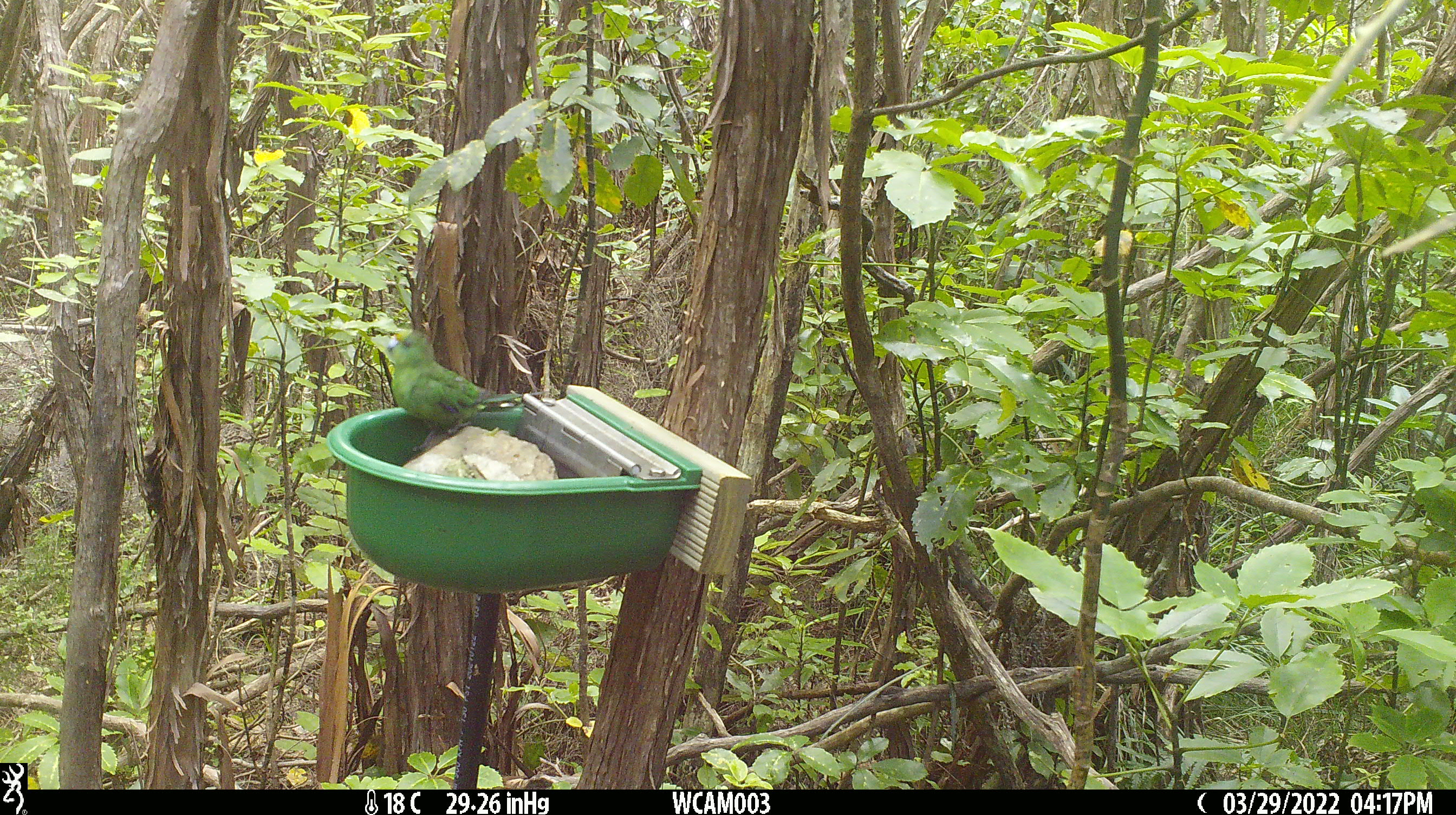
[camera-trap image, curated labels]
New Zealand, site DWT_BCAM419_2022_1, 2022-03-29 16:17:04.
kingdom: Animalia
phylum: Chordata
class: Aves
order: Psittaciformes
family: Psittaculidae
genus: Cyanoramphus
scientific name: Cyanoramphus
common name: parakeet